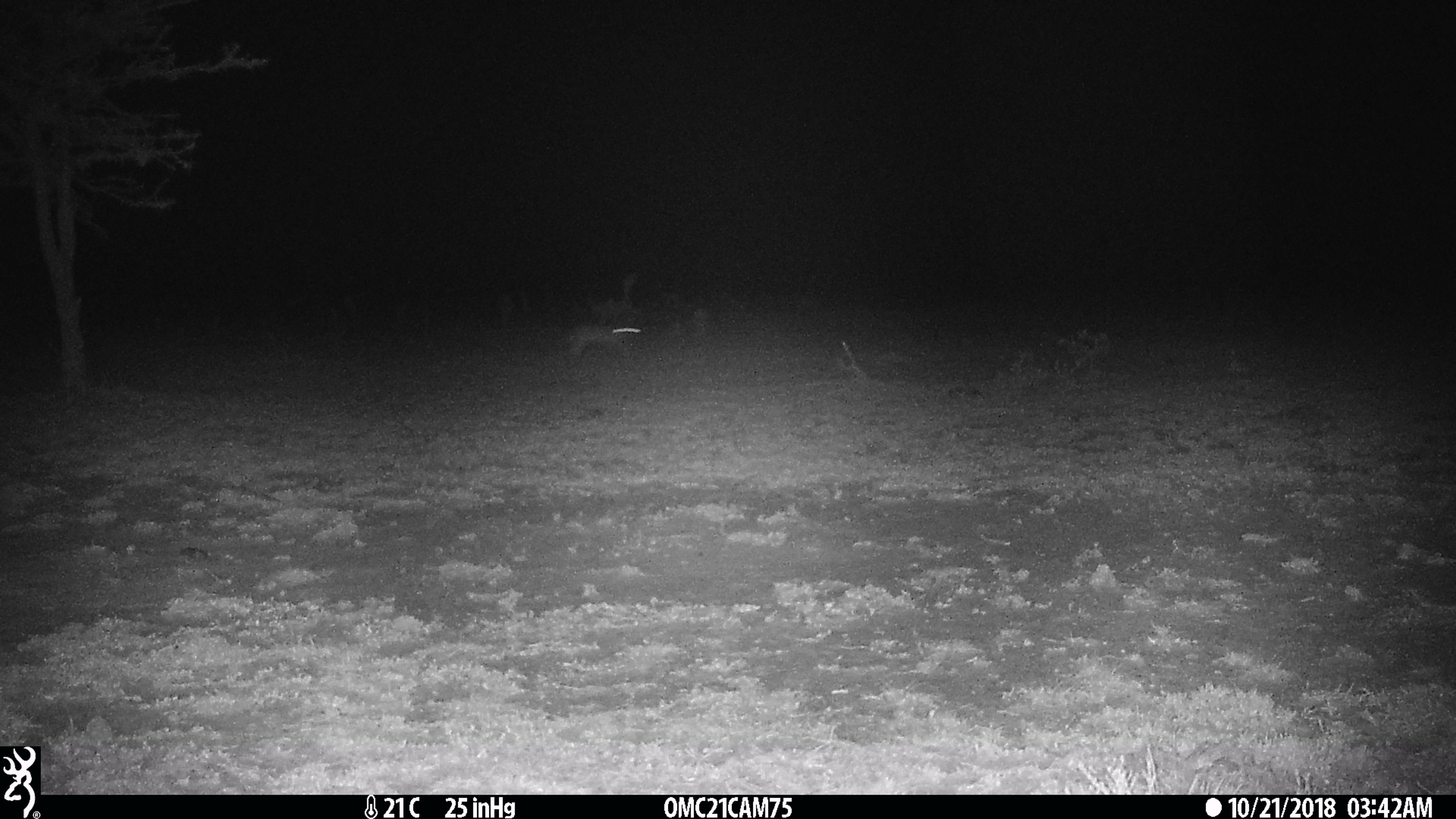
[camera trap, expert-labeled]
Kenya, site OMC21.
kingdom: Animalia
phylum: Chordata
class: Mammalia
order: Lagomorpha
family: Leporidae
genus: Lepus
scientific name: Lepus capensis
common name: cape hare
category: hare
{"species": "hare (cape hare) (Lepus capensis)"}